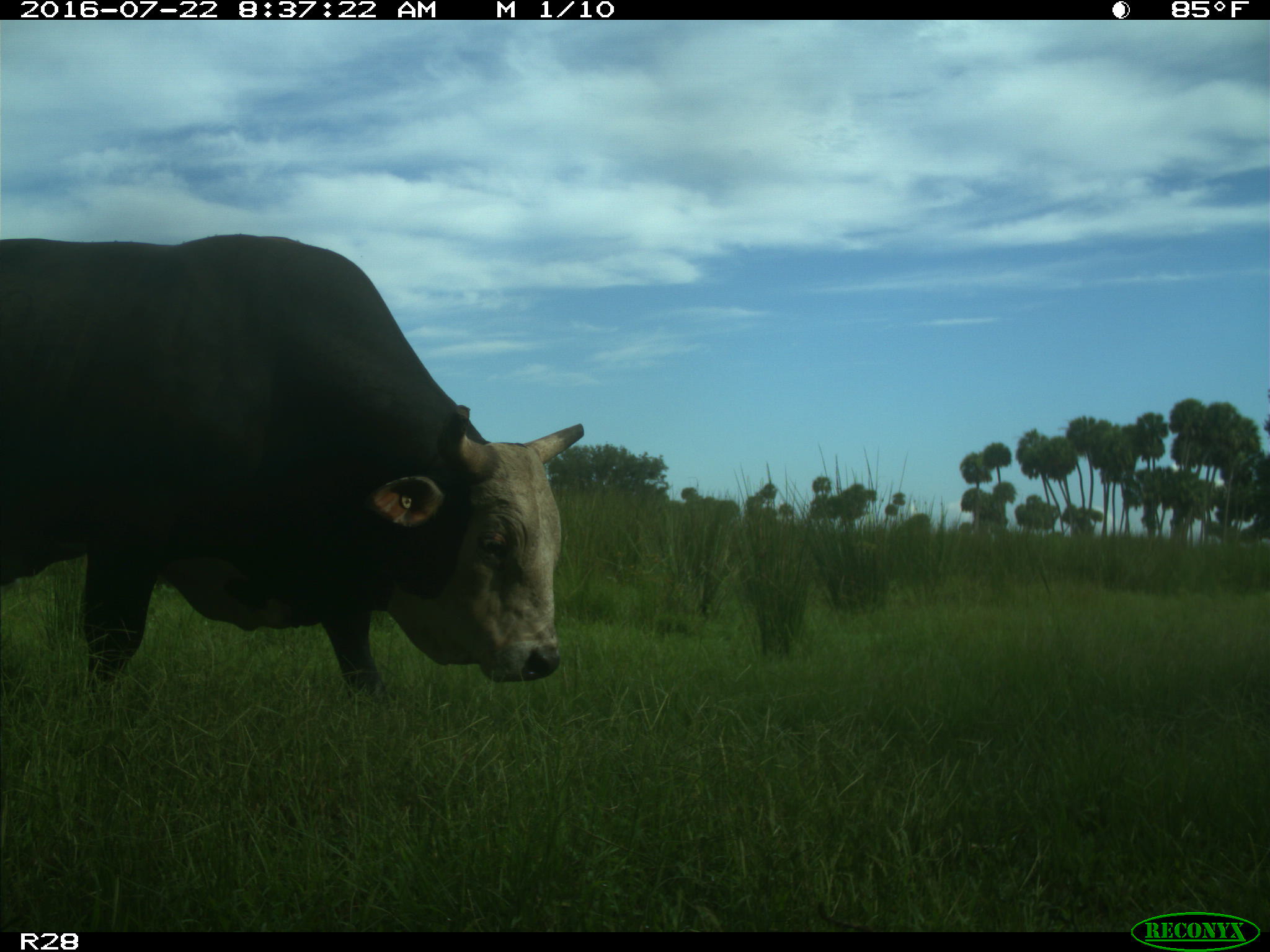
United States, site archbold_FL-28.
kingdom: Animalia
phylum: Chordata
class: Mammalia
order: Artiodactyla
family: Bovidae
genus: Bos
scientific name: Bos taurus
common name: domestic cow